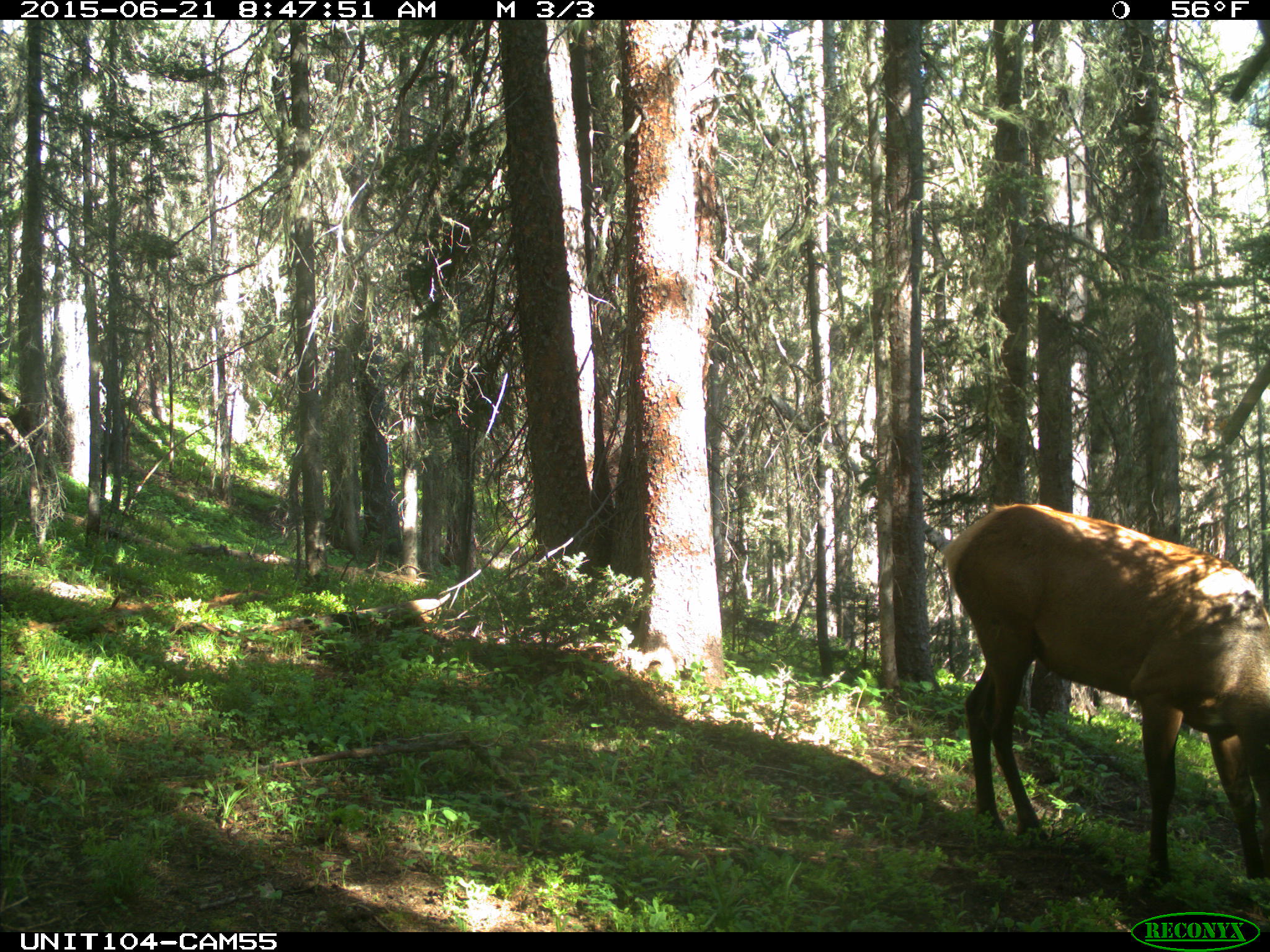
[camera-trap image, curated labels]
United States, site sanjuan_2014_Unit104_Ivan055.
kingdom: Animalia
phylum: Chordata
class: Mammalia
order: Artiodactyla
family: Cervidae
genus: Cervus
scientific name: Cervus elaphus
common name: red deer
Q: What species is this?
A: Cervus elaphus (red deer).